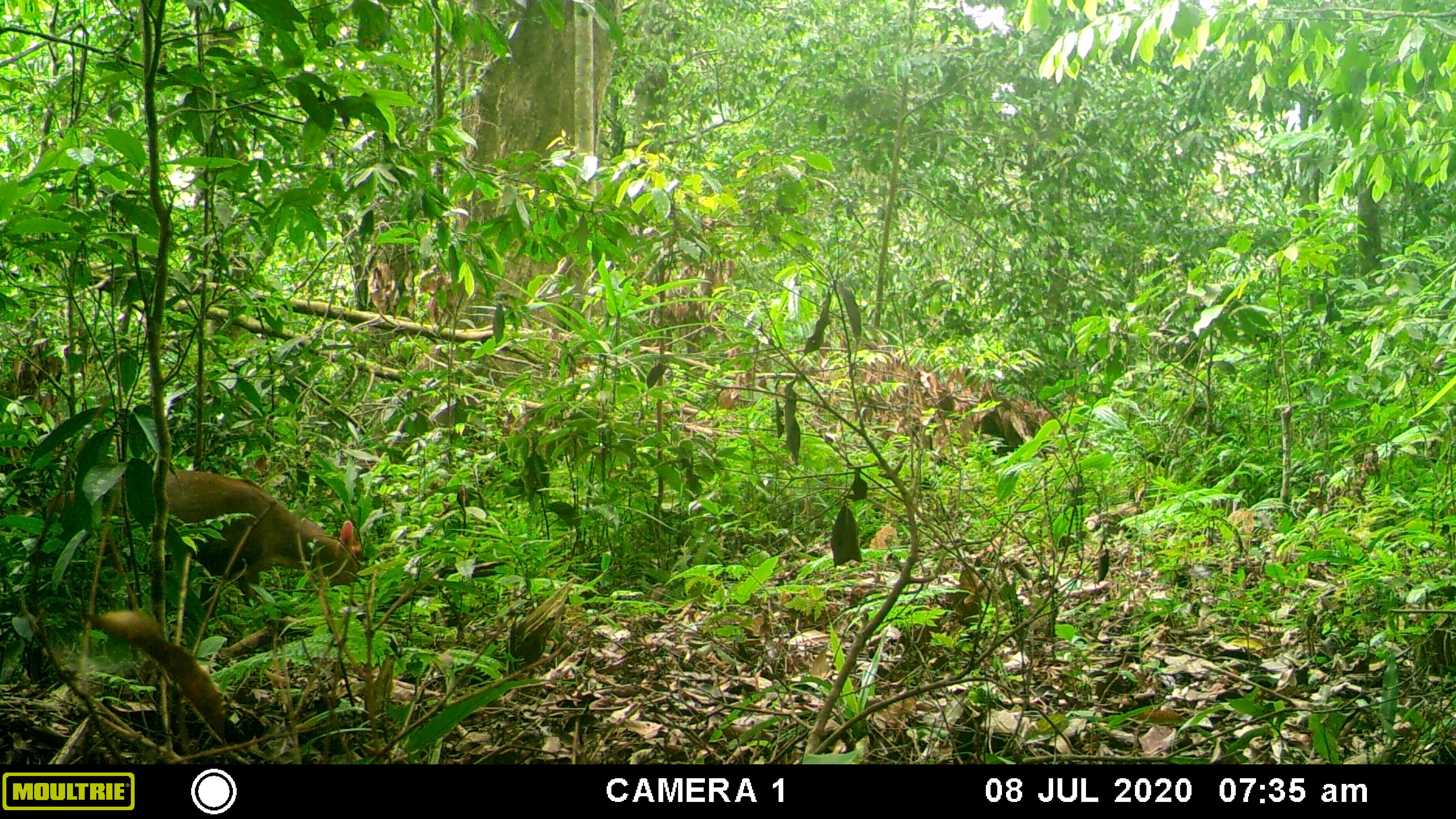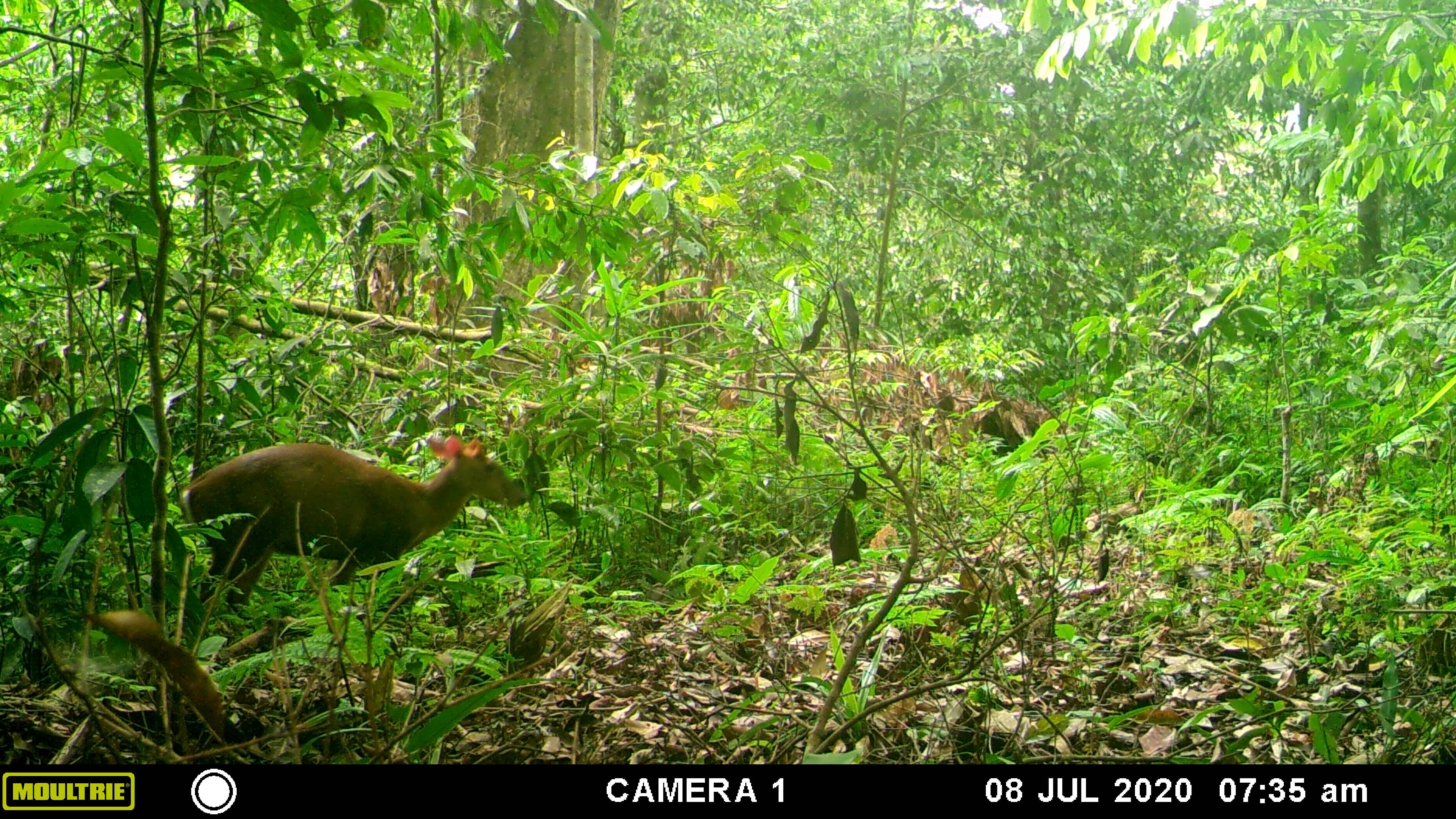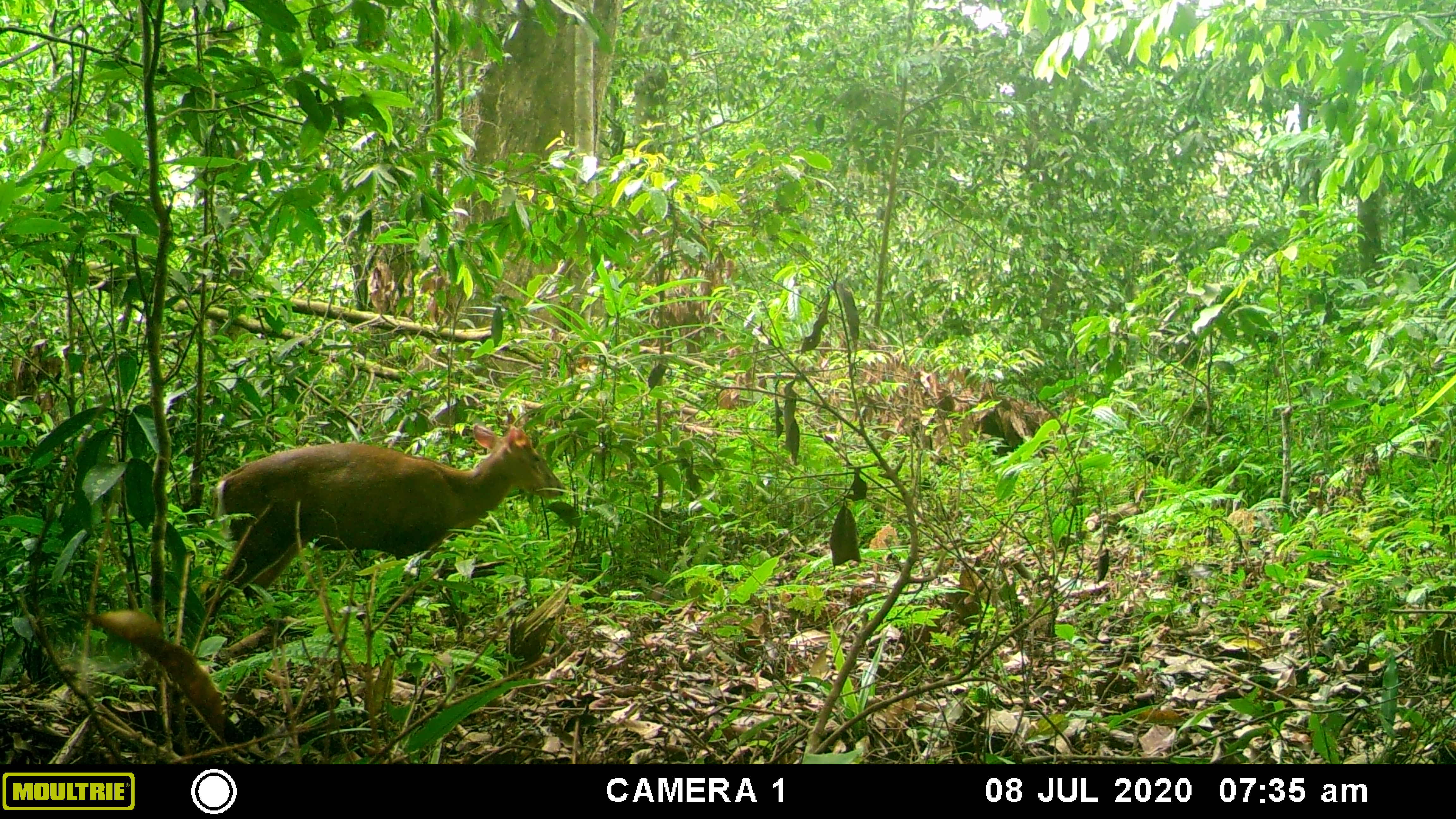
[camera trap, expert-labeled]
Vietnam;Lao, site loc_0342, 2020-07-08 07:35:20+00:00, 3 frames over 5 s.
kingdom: Animalia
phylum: Chordata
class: Mammalia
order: Artiodactyla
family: Cervidae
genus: Muntiacus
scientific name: Muntiacus rooseveltorum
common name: roosevelt's muntjac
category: roosevelts muntjac group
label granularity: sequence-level